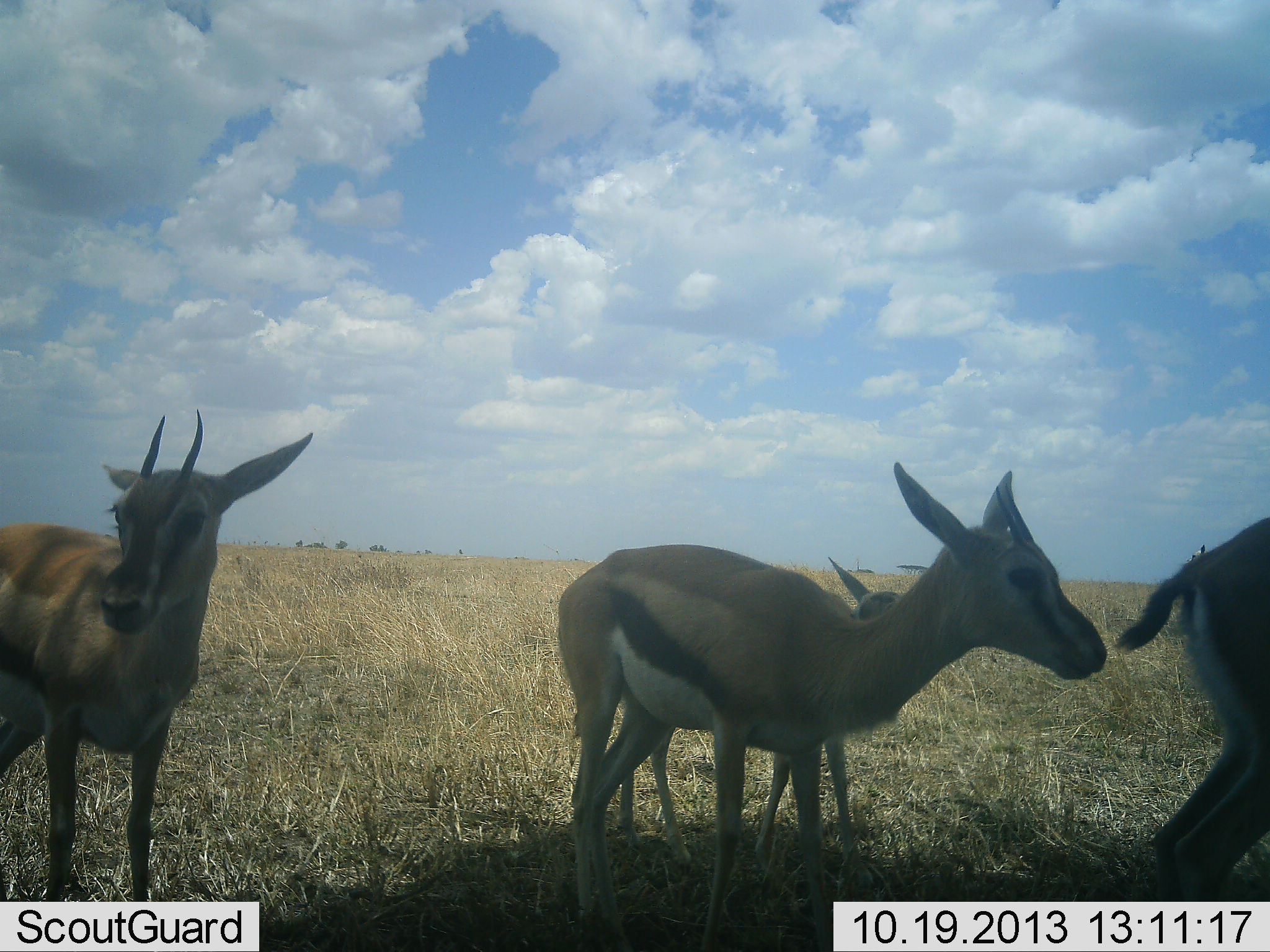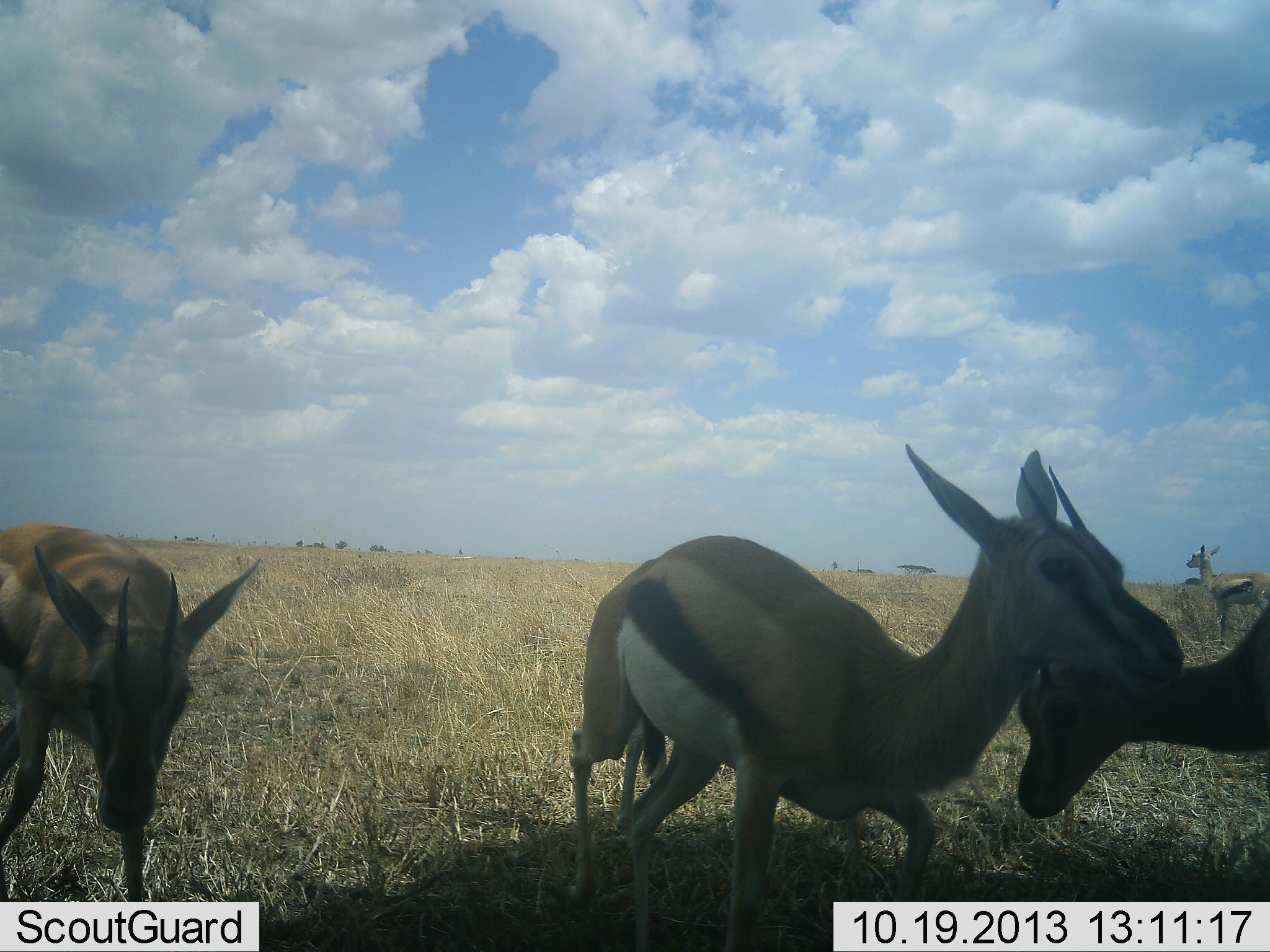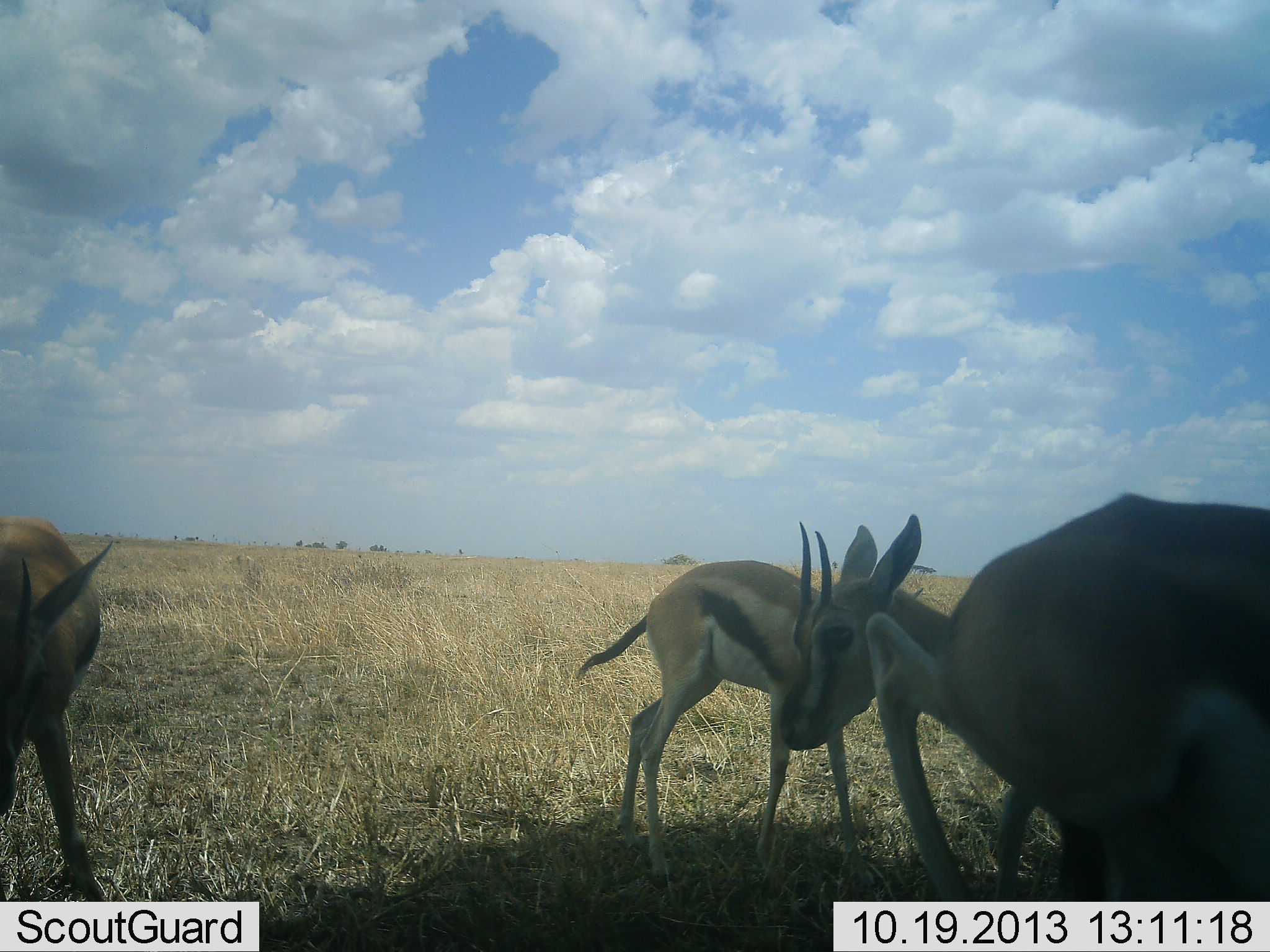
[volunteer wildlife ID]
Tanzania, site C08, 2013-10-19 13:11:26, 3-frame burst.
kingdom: Animalia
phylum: Chordata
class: Mammalia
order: Artiodactyla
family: Bovidae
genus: Eudorcas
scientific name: Eudorcas thomsonii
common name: thomson's gazelle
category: gazellethomsons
Gazellethomsons (thomson's gazelle) (Eudorcas thomsonii), count 4. Behavior (volunteer vote fractions): standing 68%, resting 0%, moving 84%, interacting 16%. Young present (vote fraction): 32%. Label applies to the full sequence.